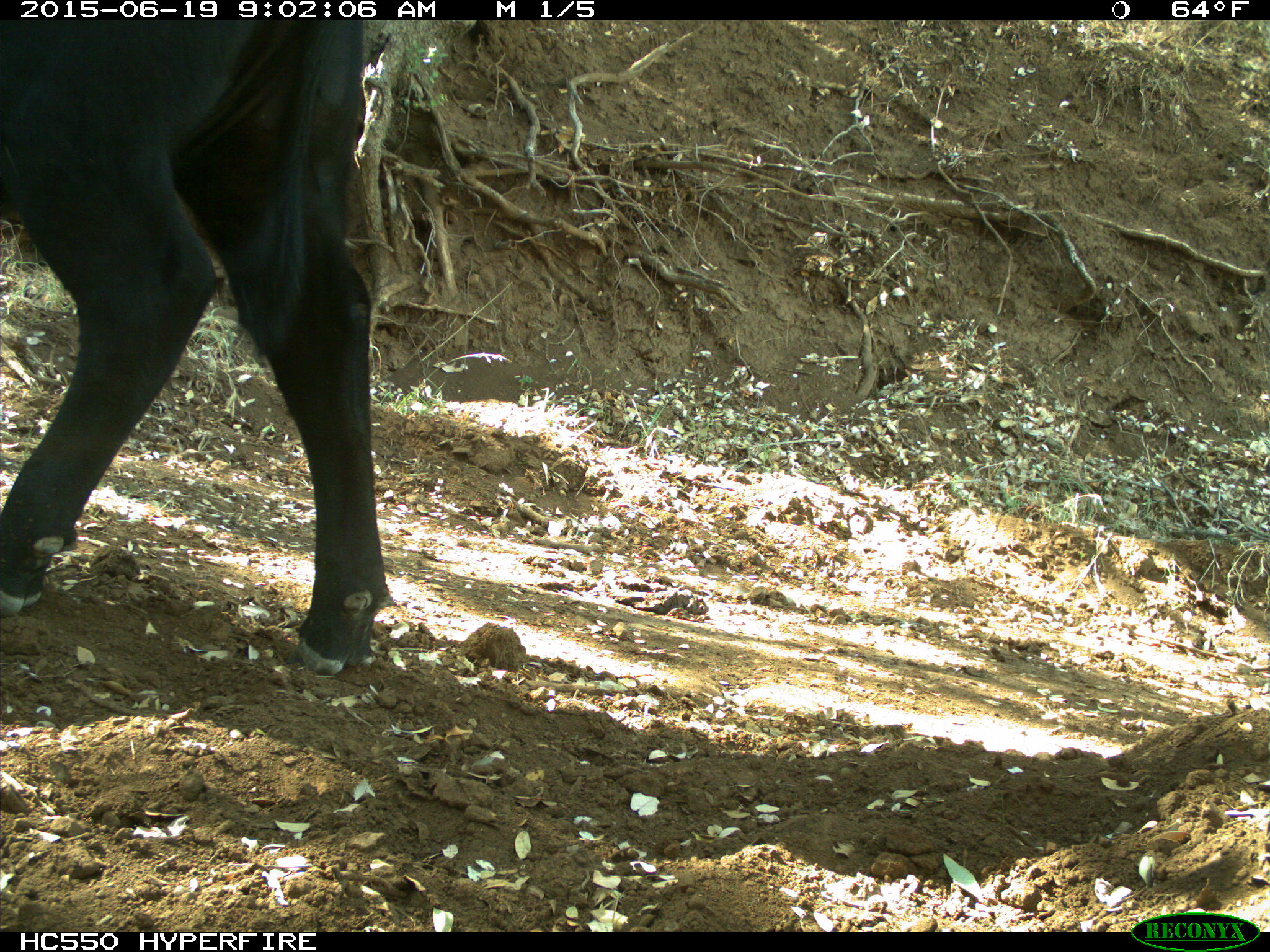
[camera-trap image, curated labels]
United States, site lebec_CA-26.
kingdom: Animalia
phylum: Chordata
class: Mammalia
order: Artiodactyla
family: Bovidae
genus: Bos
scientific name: Bos taurus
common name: domestic cow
Bos taurus (domestic cow).